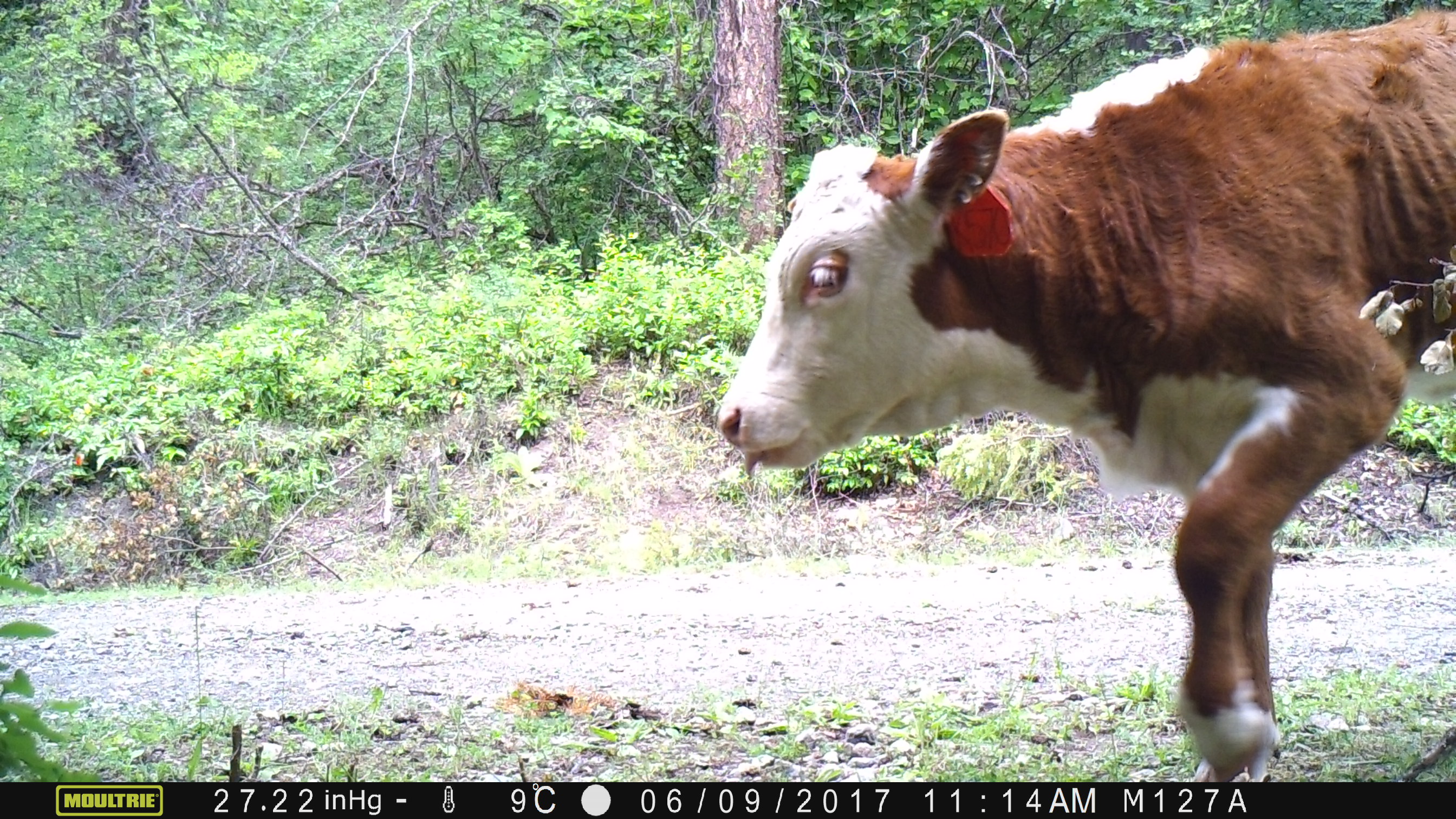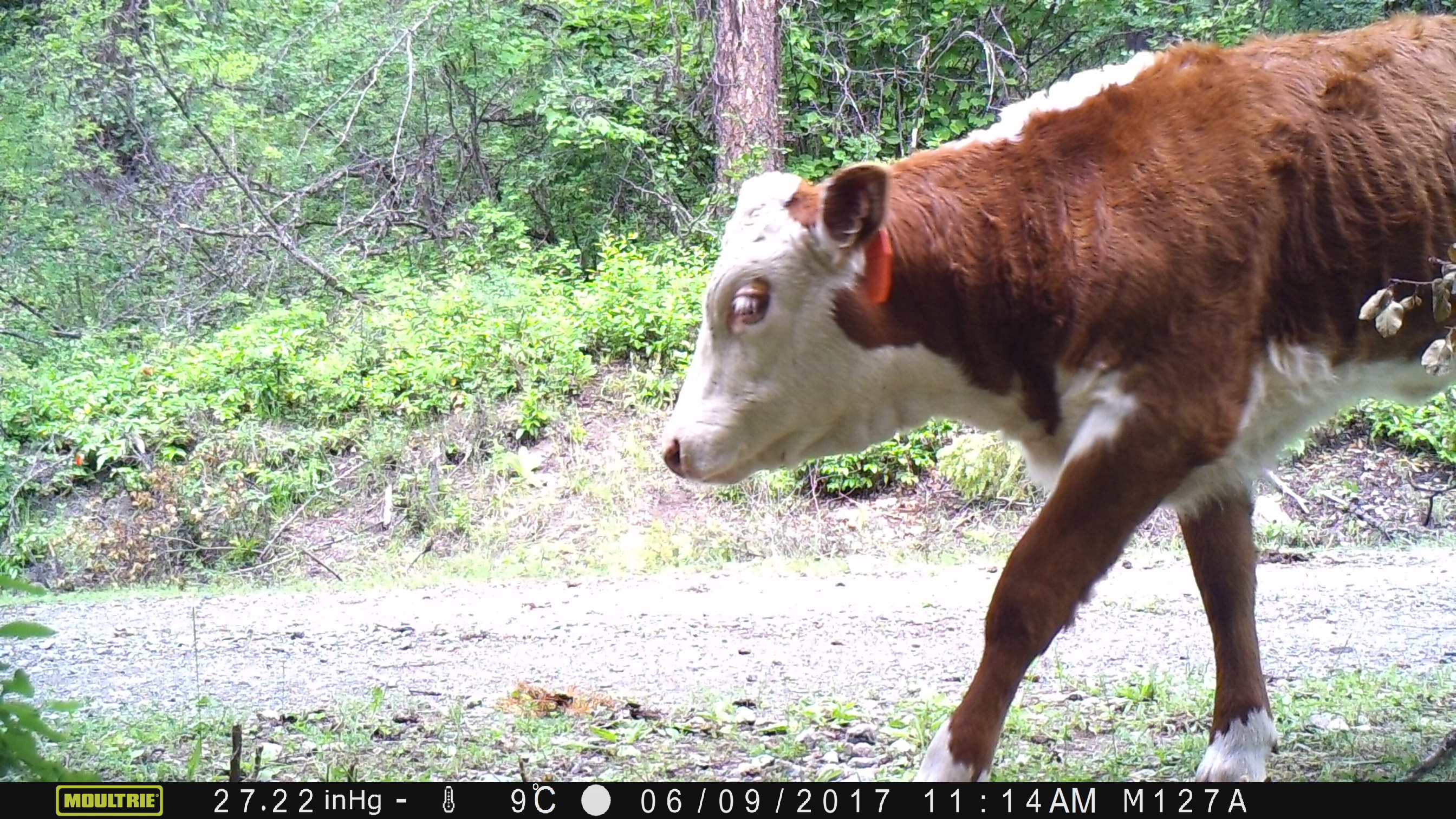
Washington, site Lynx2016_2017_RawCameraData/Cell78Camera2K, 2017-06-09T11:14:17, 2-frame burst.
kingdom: Animalia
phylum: Chordata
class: Mammalia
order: Artiodactyla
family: Bovidae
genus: Bos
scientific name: Bos taurus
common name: domestic cattle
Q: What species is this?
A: Domestic cattle (Bos taurus).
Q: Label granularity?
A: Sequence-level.